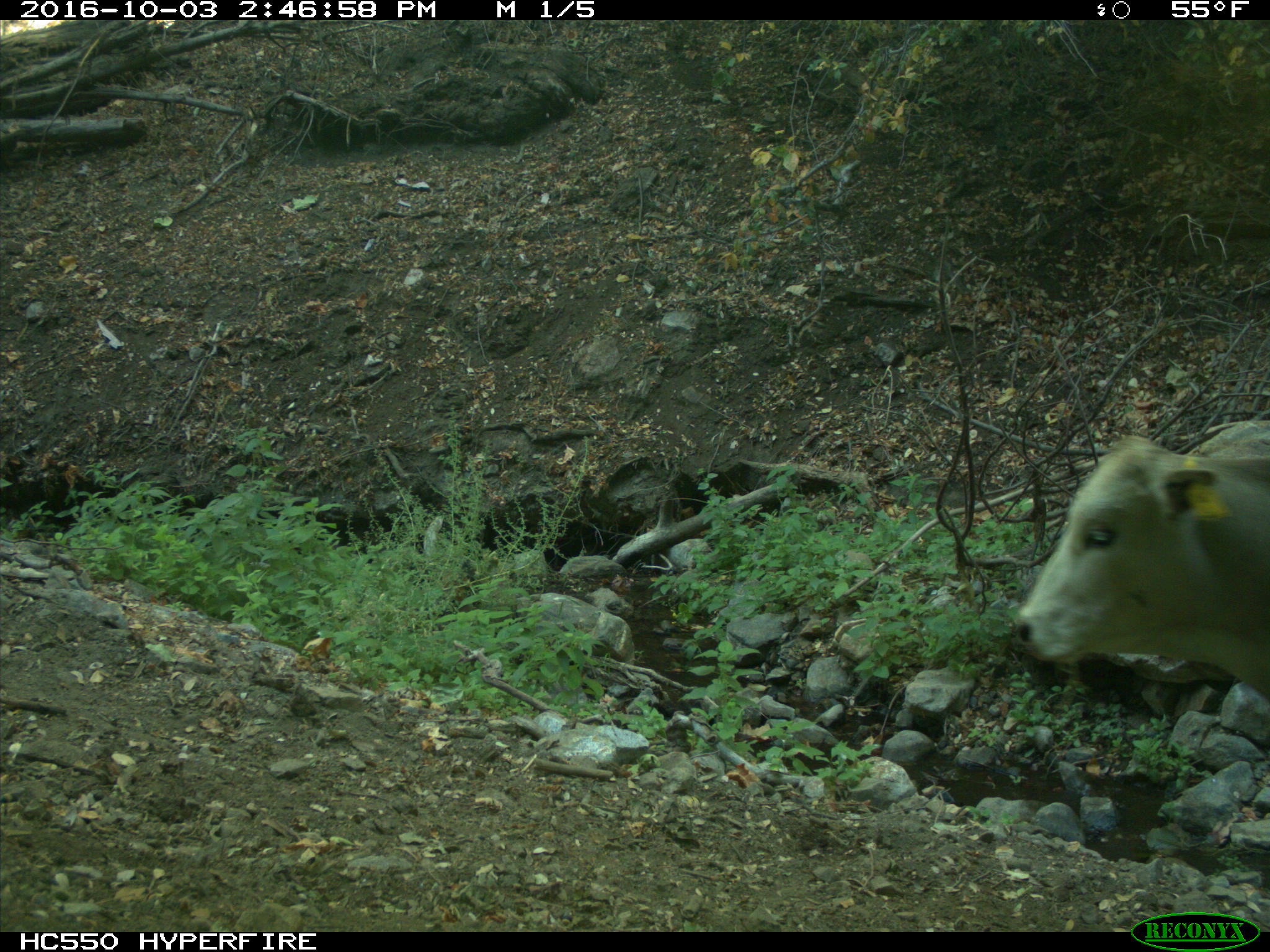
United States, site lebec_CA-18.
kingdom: Animalia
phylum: Chordata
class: Mammalia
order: Artiodactyla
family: Bovidae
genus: Bos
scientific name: Bos taurus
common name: domestic cow